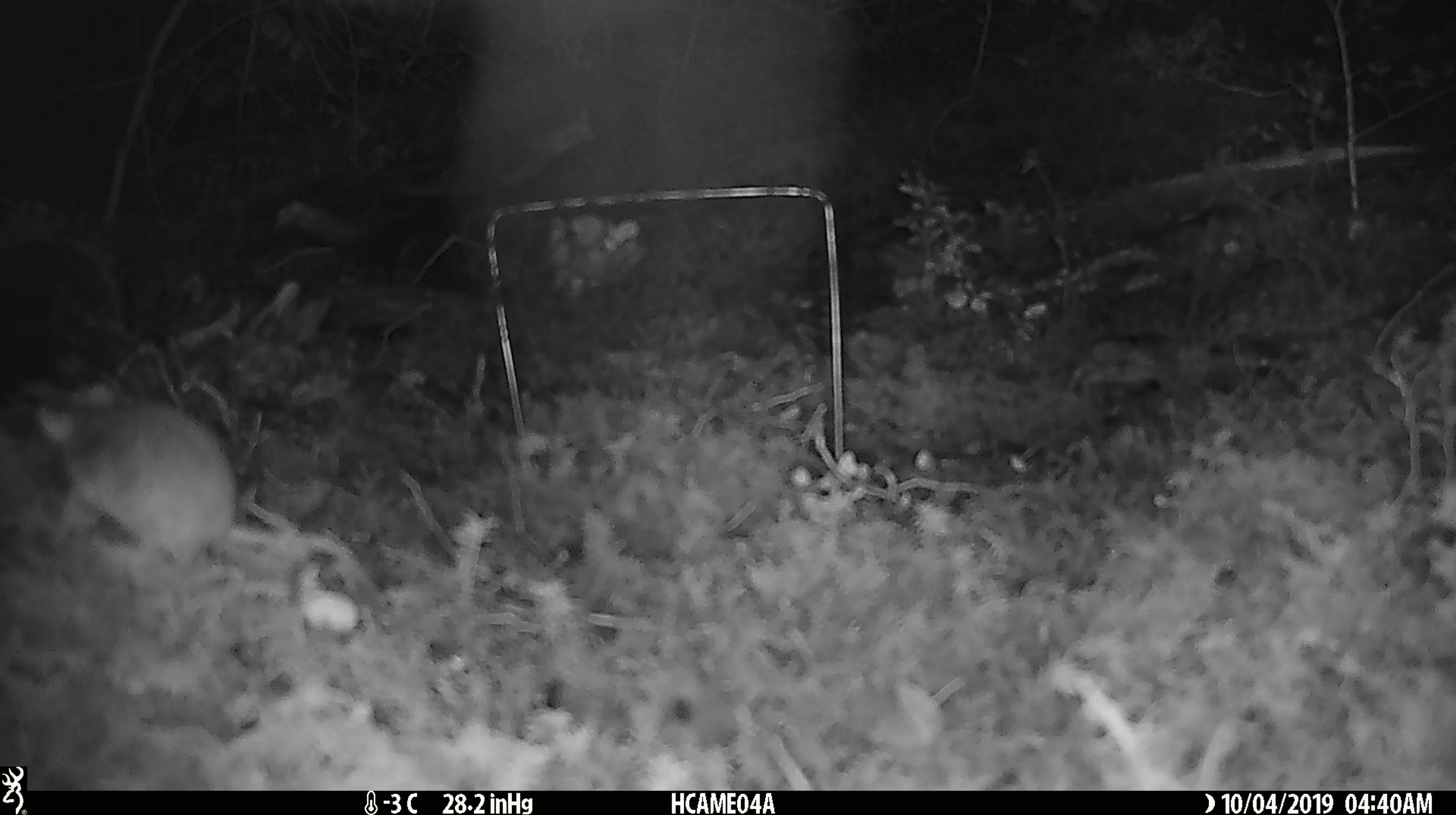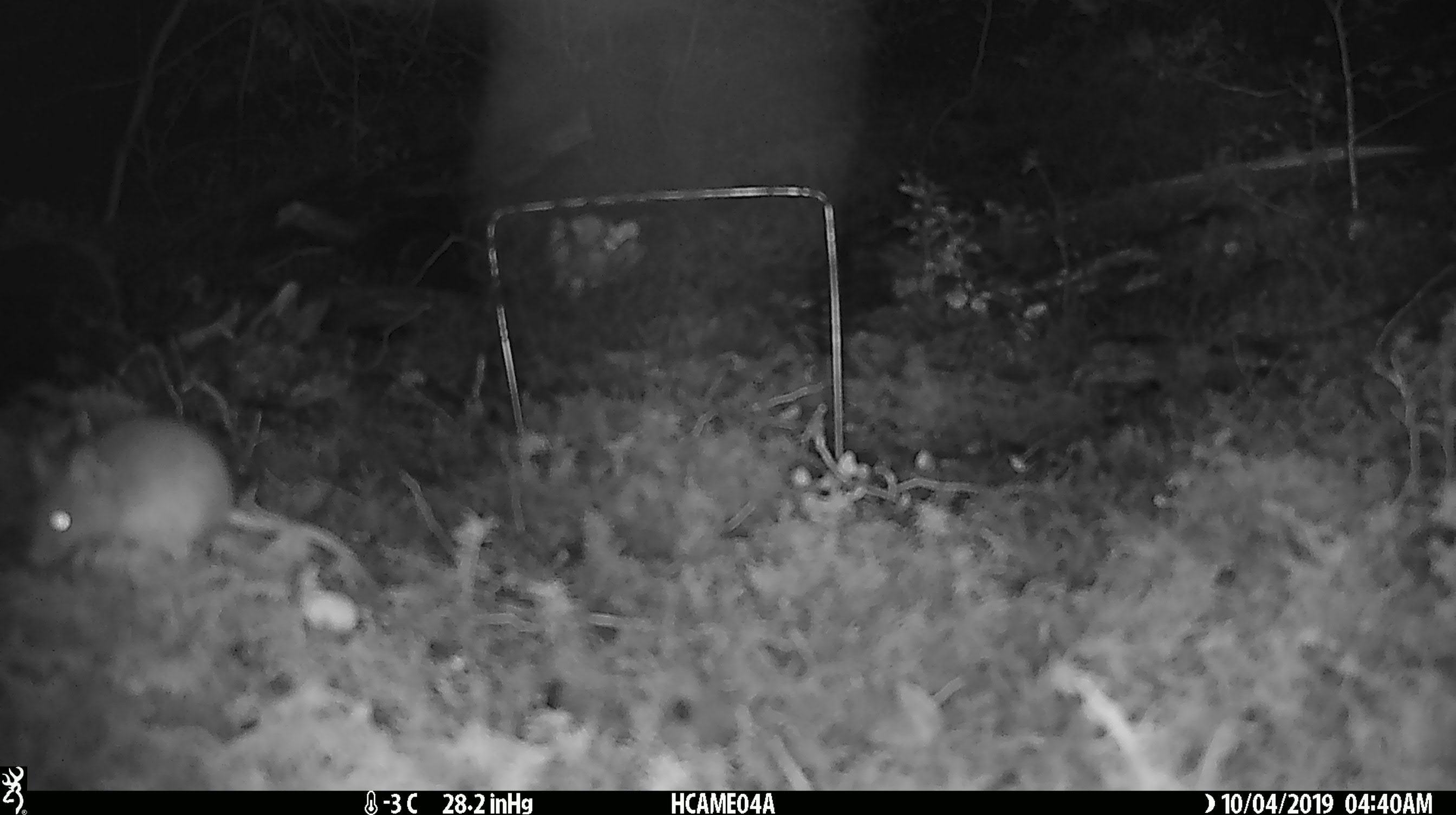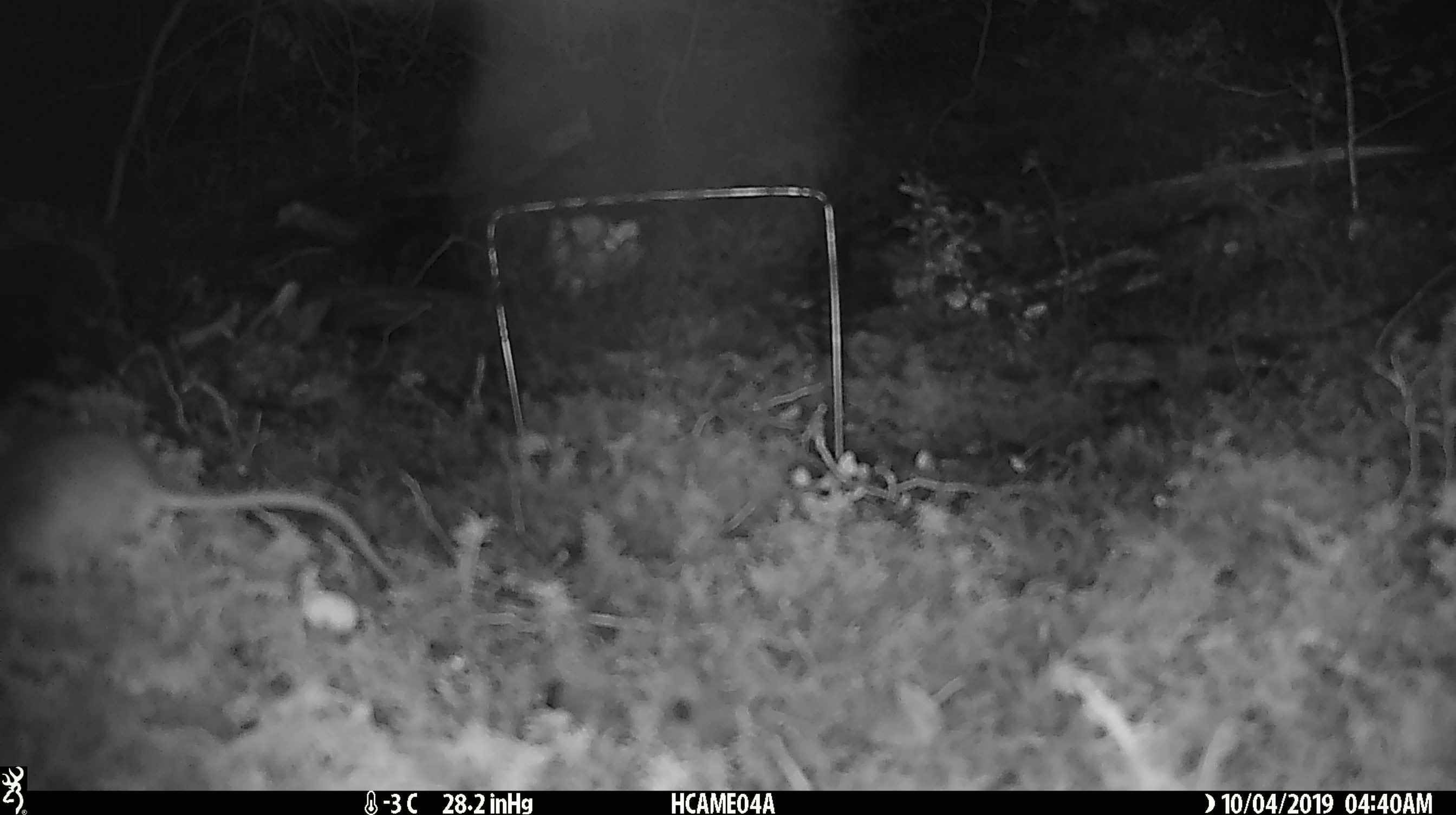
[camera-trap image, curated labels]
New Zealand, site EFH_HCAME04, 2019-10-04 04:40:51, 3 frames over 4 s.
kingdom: Animalia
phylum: Chordata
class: Mammalia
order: Rodentia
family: Muridae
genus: Mus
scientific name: Mus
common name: mouse